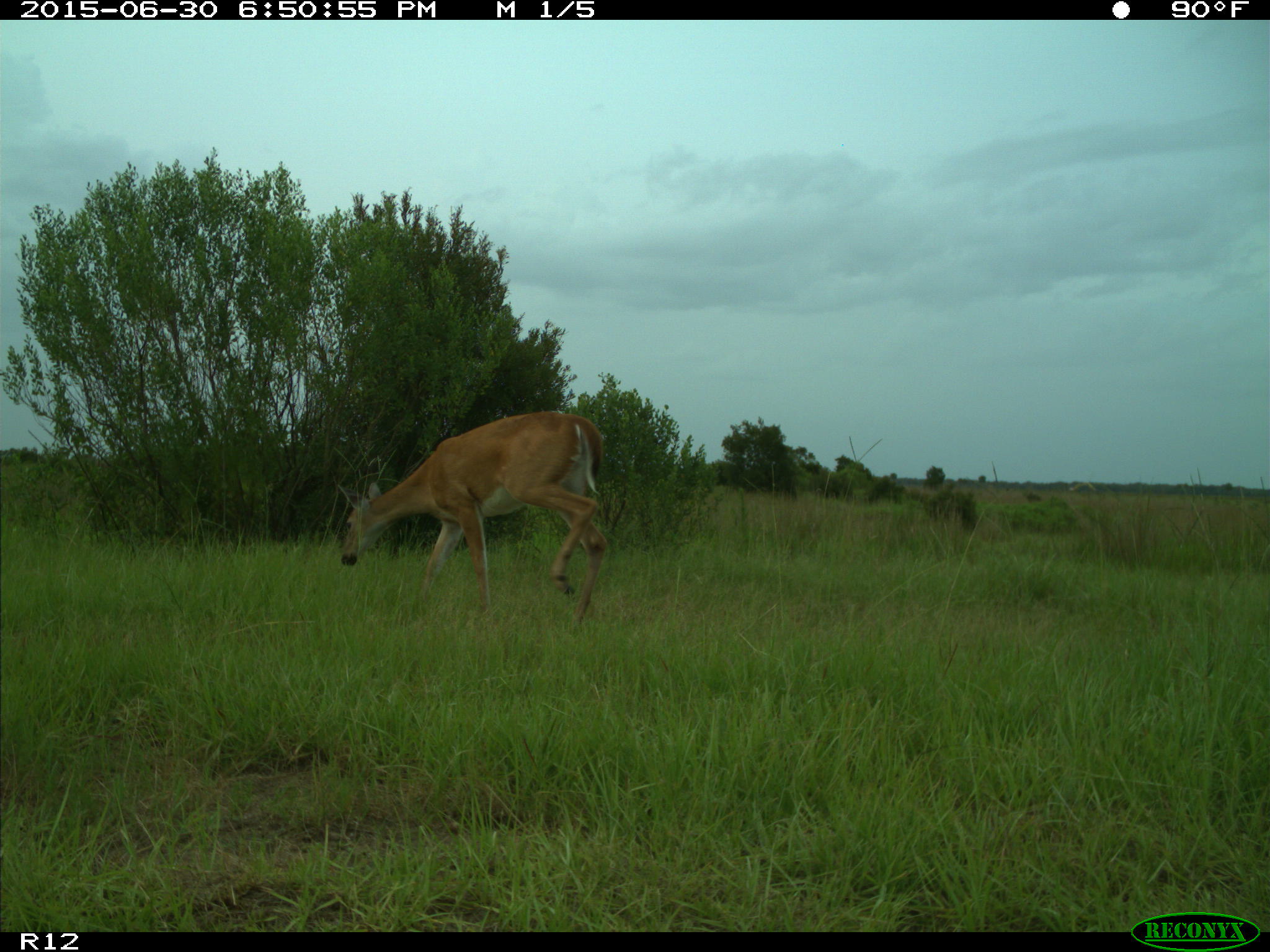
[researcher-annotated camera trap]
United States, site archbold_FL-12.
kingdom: Animalia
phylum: Chordata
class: Mammalia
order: Artiodactyla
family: Cervidae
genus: Odocoileus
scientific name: Odocoileus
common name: deer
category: unidentified deer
Unidentified deer (deer) (Odocoileus).